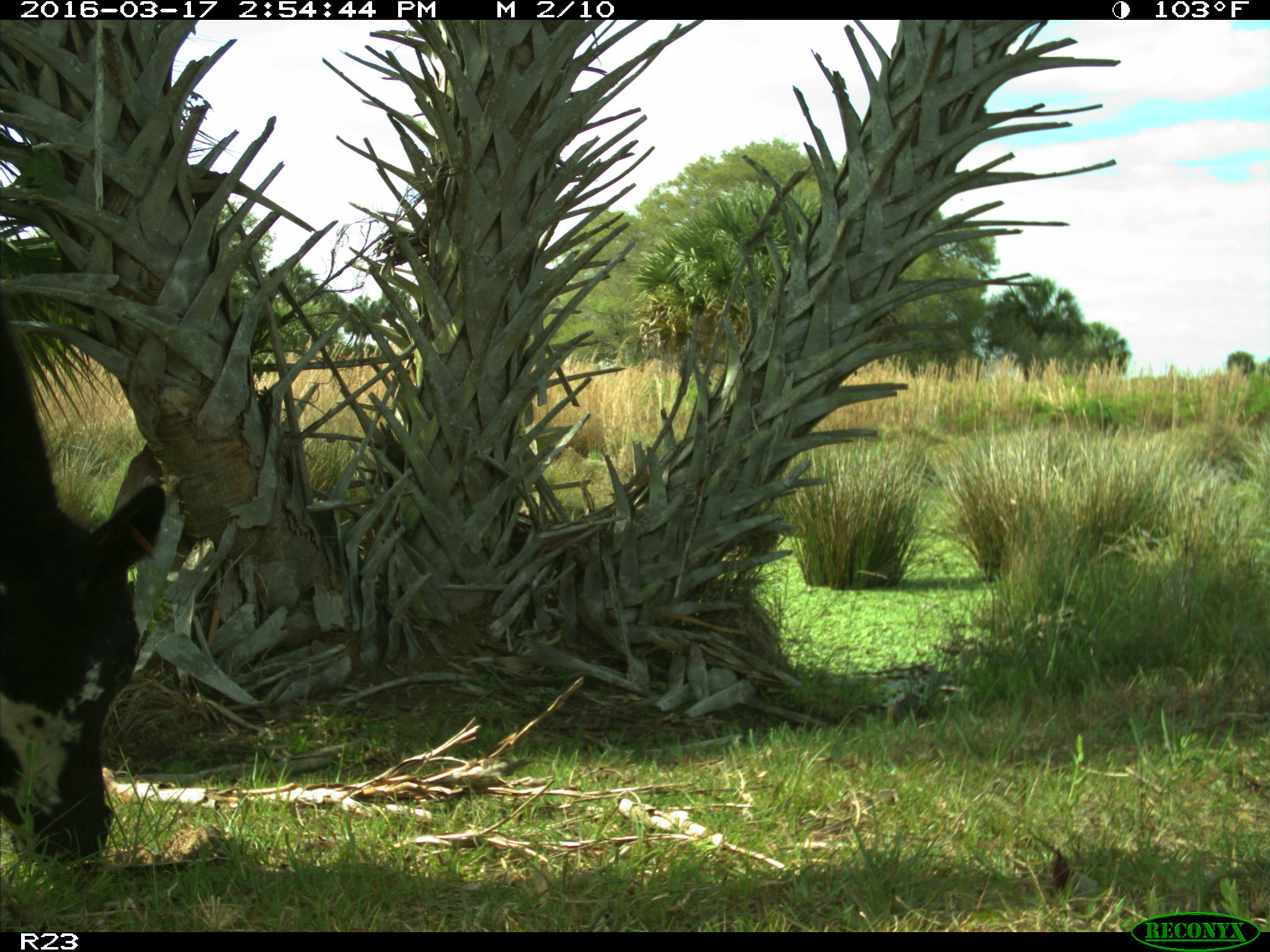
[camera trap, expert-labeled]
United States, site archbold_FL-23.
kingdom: Animalia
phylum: Chordata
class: Mammalia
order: Artiodactyla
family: Bovidae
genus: Bos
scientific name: Bos taurus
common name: domestic cow